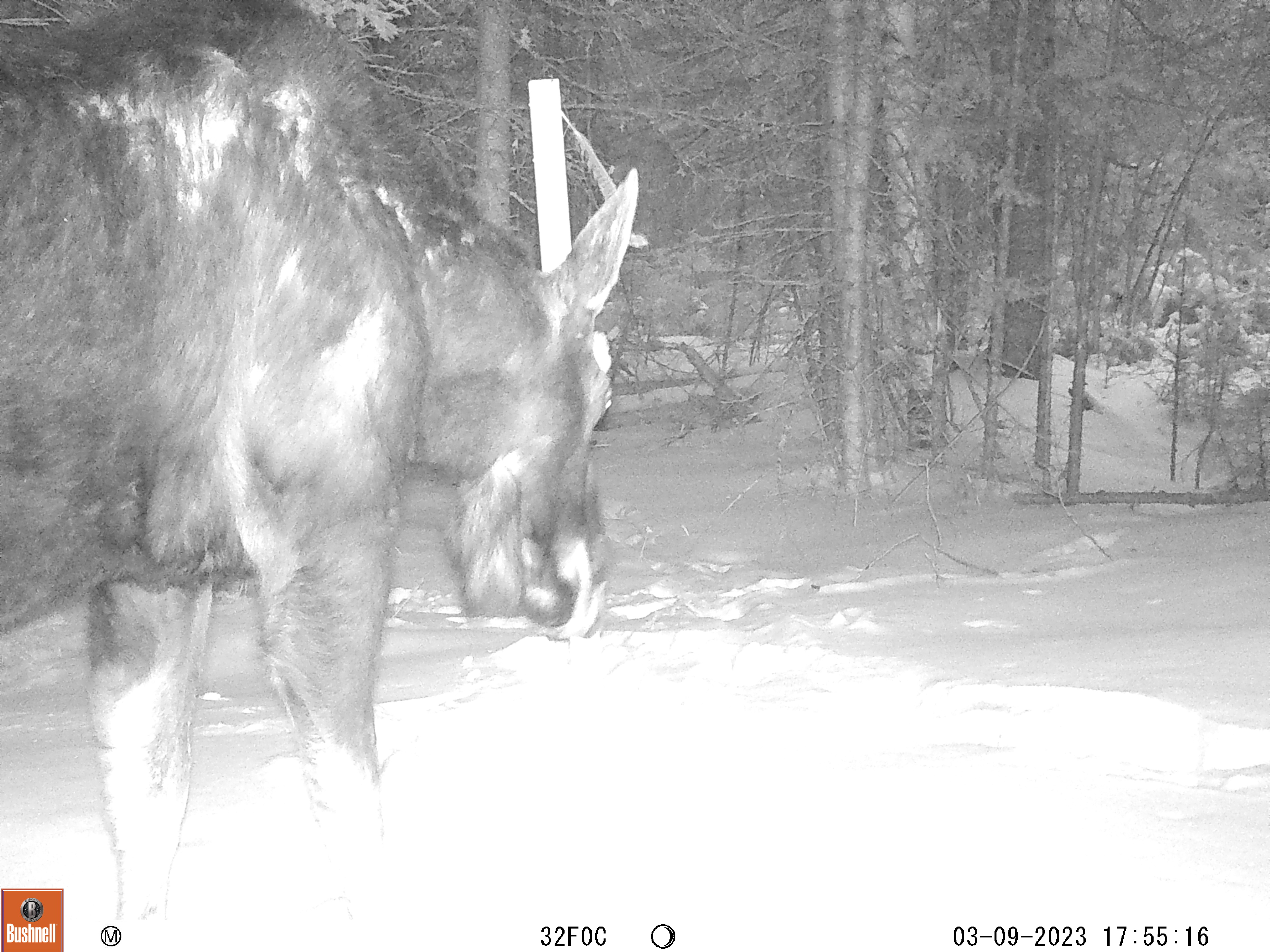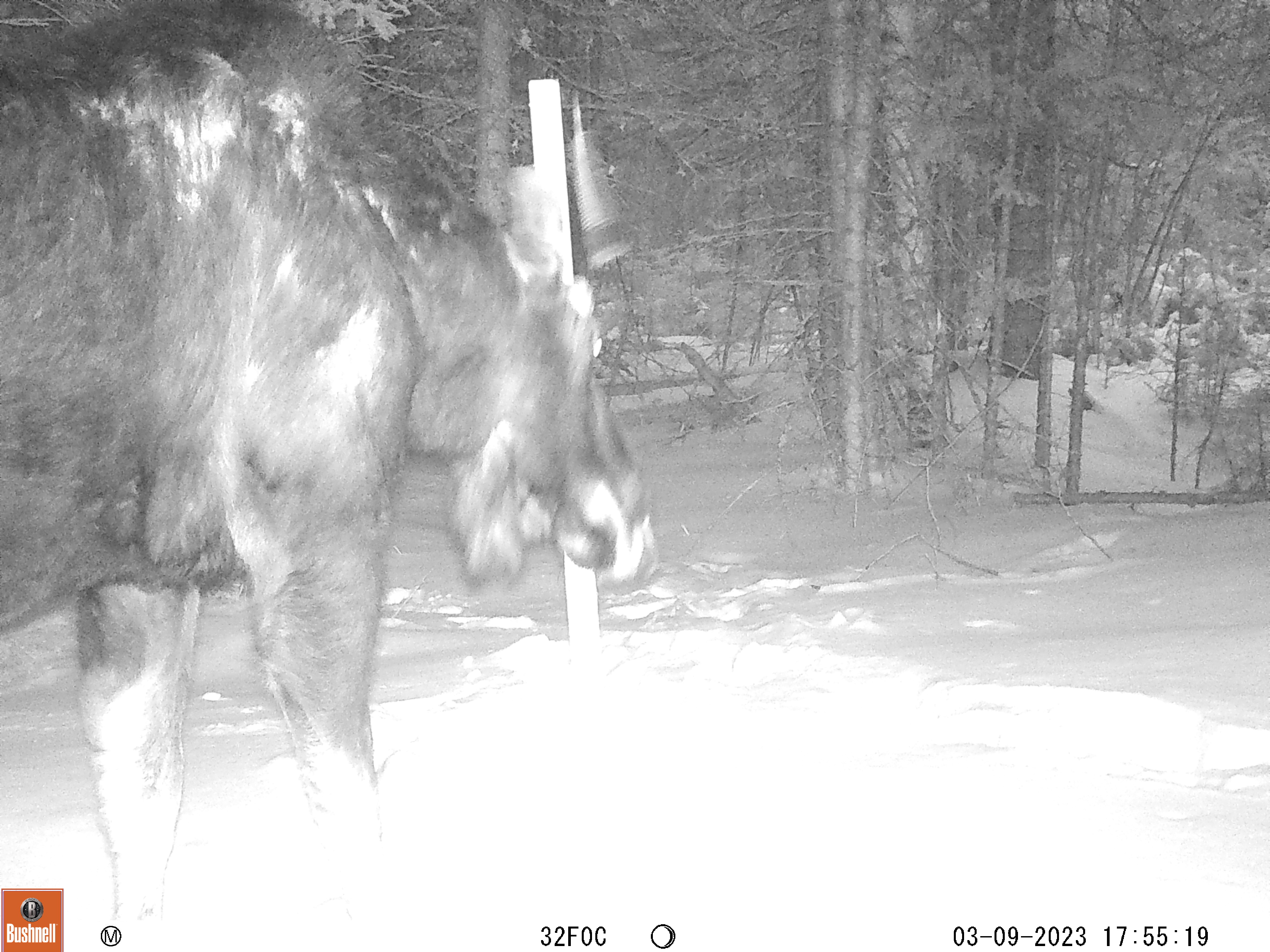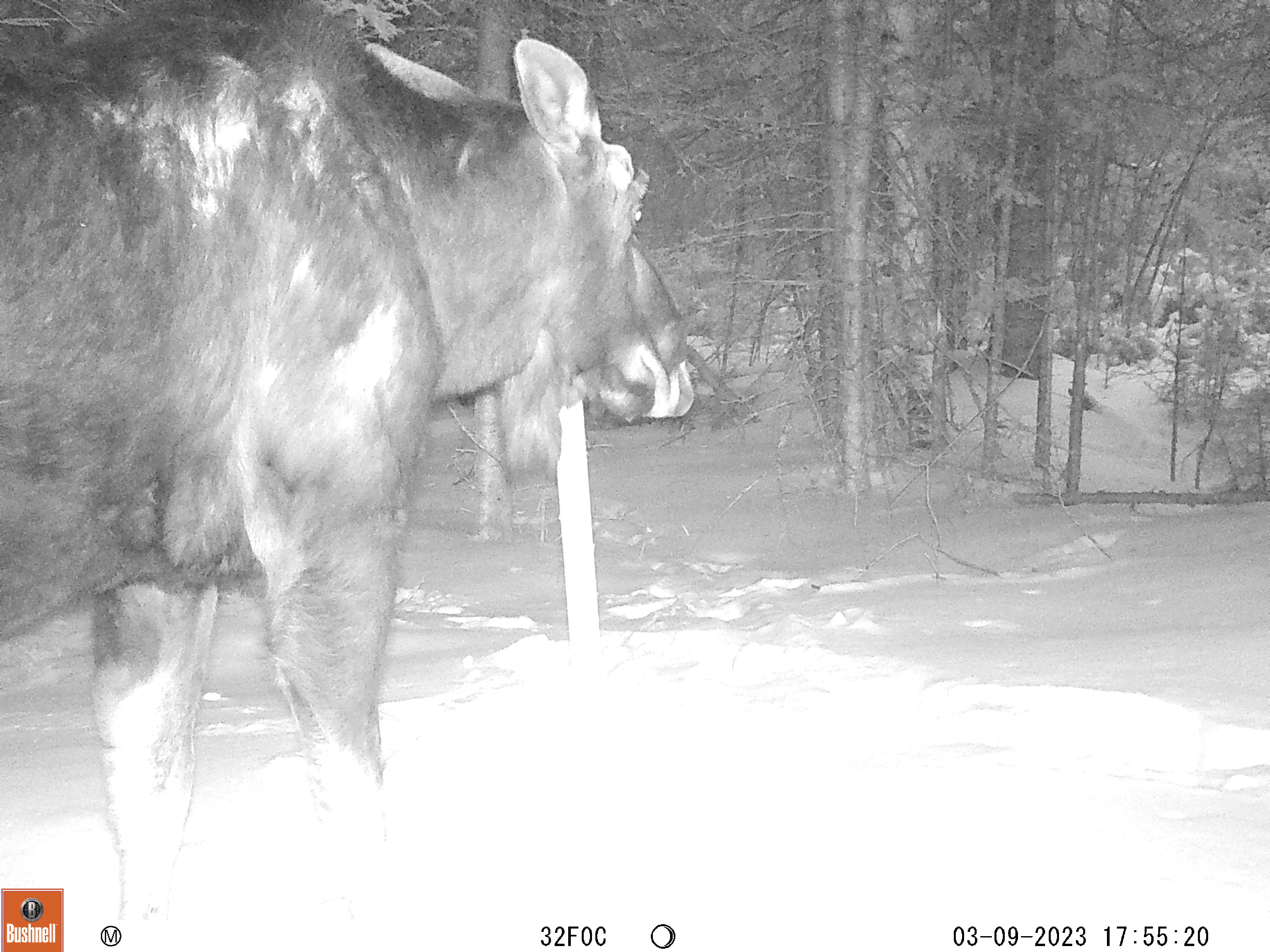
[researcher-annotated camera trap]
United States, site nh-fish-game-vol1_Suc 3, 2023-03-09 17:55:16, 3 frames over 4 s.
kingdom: Animalia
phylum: Chordata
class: Mammalia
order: Artiodactyla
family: Cervidae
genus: Alces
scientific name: Alces alces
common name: moose